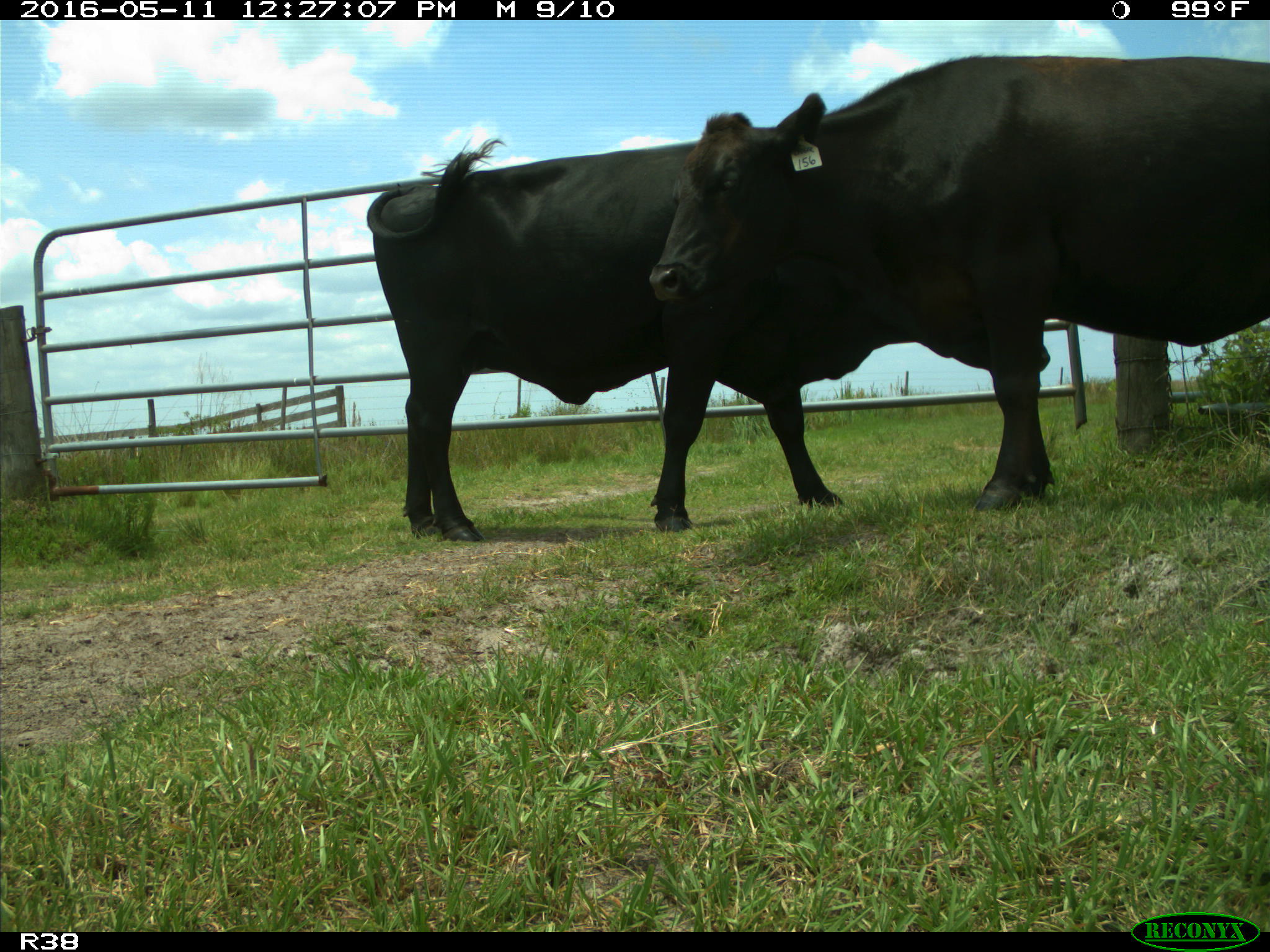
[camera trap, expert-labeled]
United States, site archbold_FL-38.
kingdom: Animalia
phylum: Chordata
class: Mammalia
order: Artiodactyla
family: Bovidae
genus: Bos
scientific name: Bos taurus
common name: domestic cow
Bos taurus (domestic cow).